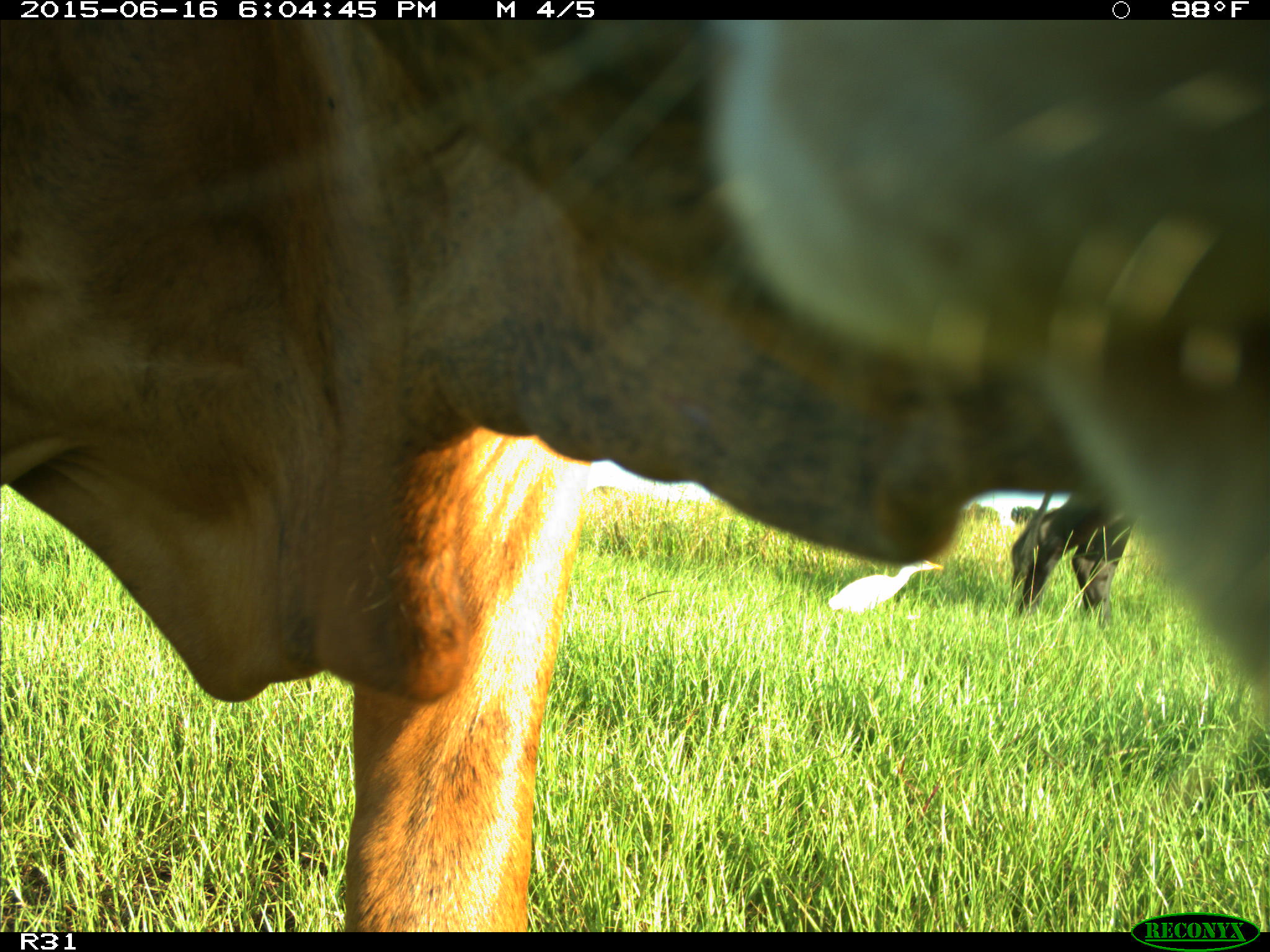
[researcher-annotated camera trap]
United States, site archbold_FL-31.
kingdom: Animalia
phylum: Chordata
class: Mammalia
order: Artiodactyla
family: Bovidae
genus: Bos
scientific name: Bos taurus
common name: domestic cow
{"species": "Bos taurus (domestic cow)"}